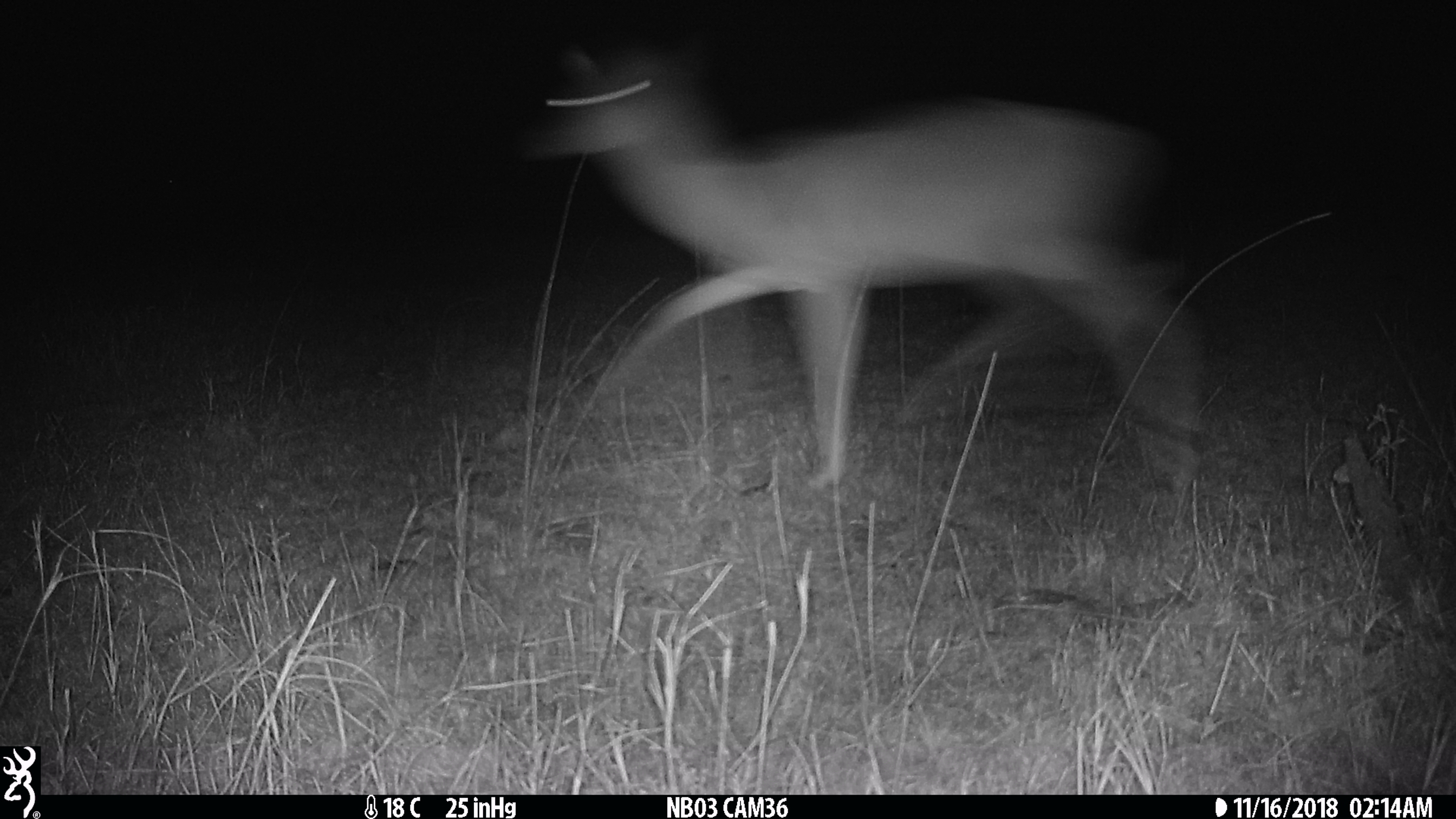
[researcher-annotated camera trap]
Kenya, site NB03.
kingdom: Animalia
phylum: Chordata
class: Mammalia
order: Artiodactyla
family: Bovidae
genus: Aepyceros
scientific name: Aepyceros melampus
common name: impala